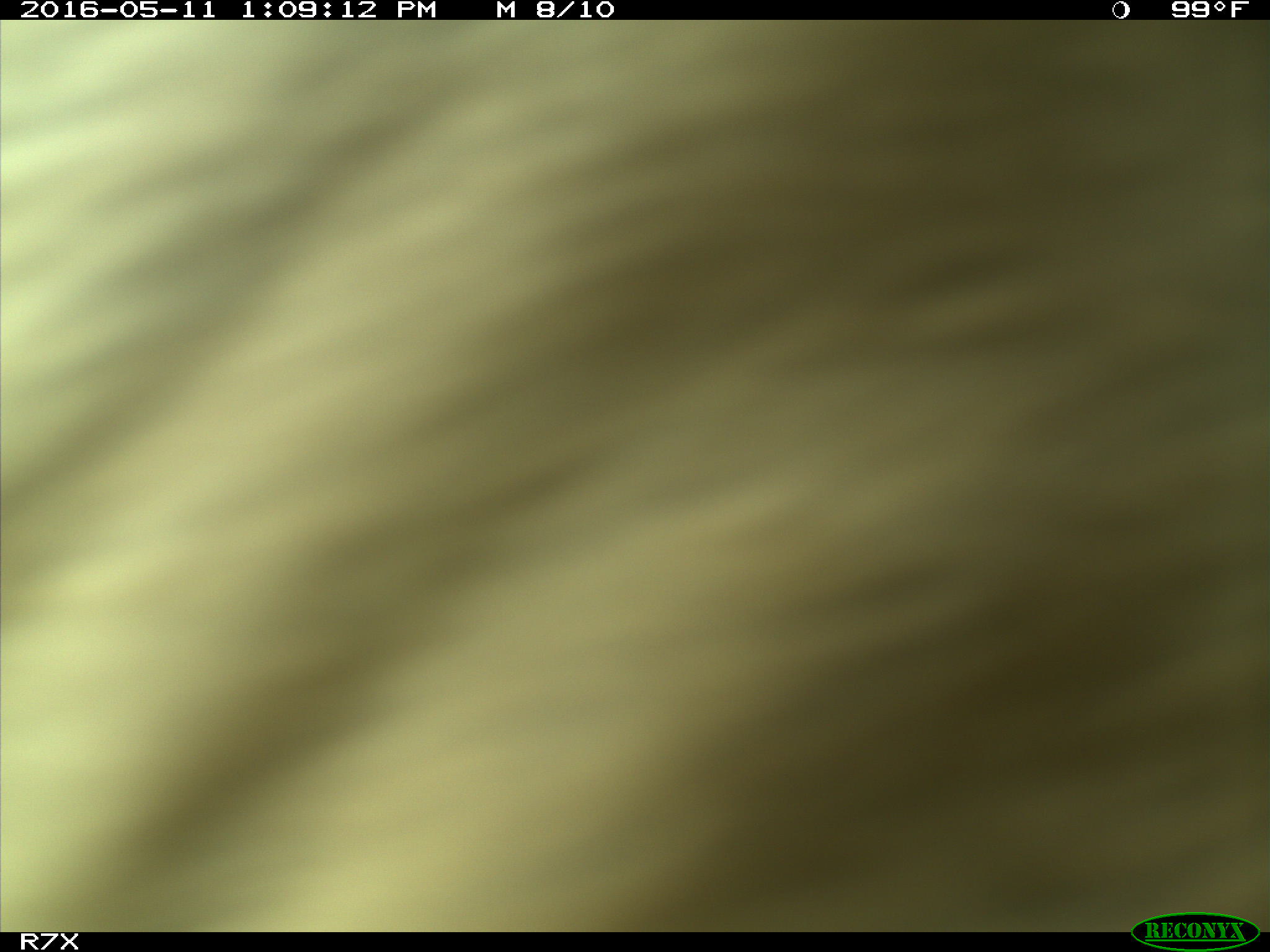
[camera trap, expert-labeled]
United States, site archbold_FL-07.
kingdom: Animalia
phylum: Chordata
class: Mammalia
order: Artiodactyla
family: Bovidae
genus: Bos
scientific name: Bos taurus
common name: domestic cow